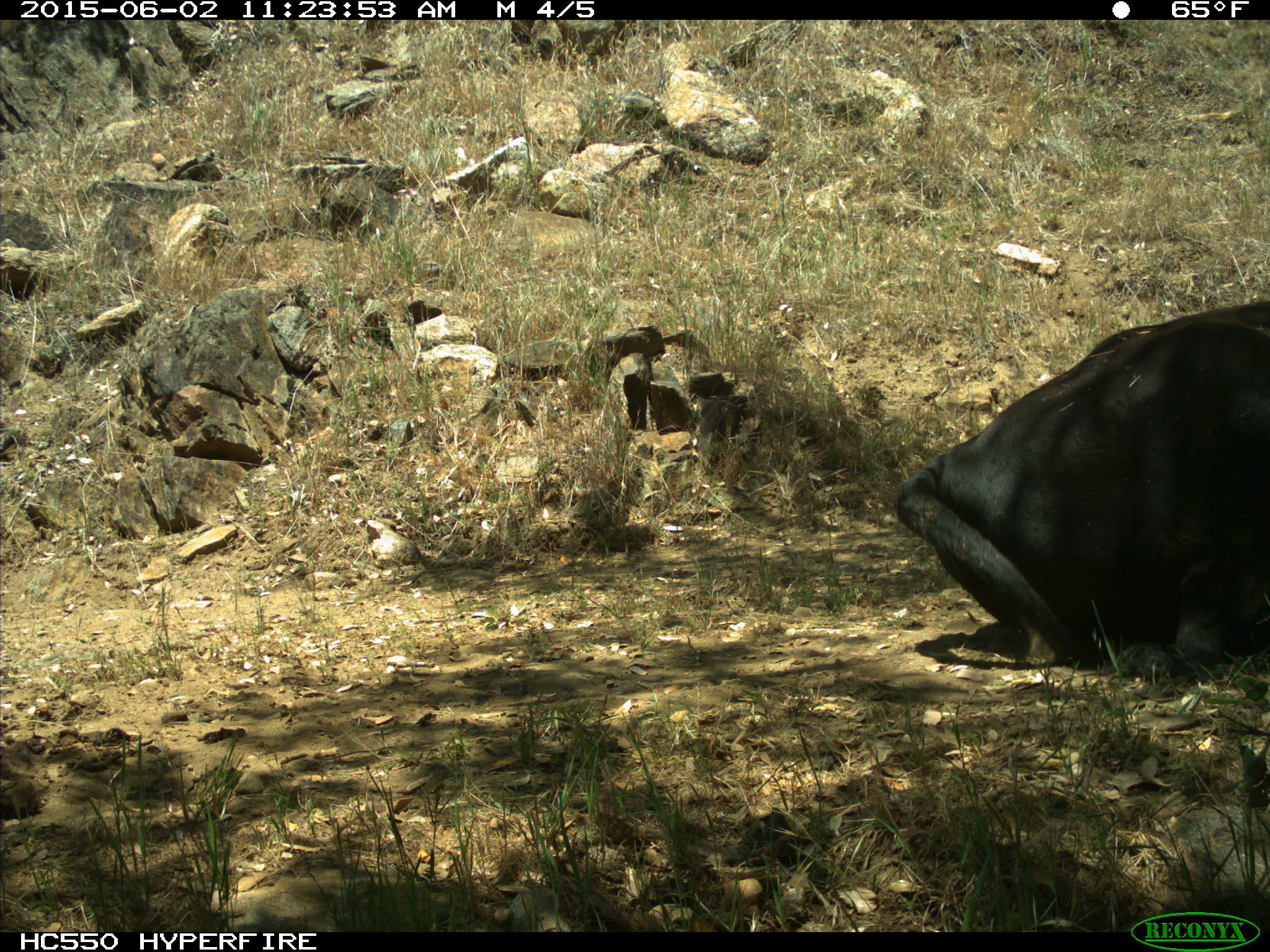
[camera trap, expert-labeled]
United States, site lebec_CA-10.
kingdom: Animalia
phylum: Chordata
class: Mammalia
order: Artiodactyla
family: Bovidae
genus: Bos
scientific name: Bos taurus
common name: domestic cow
Bos taurus (domestic cow).